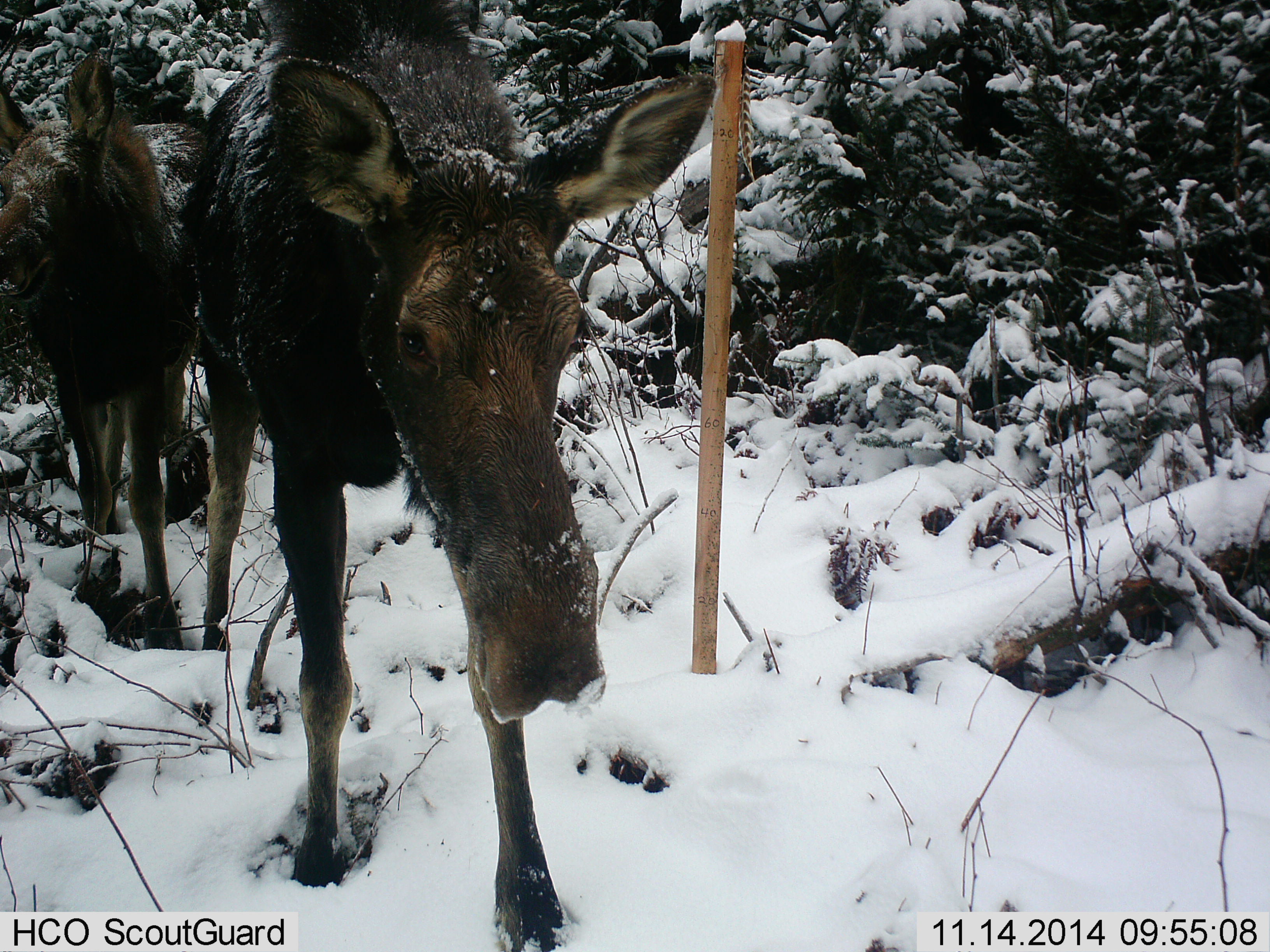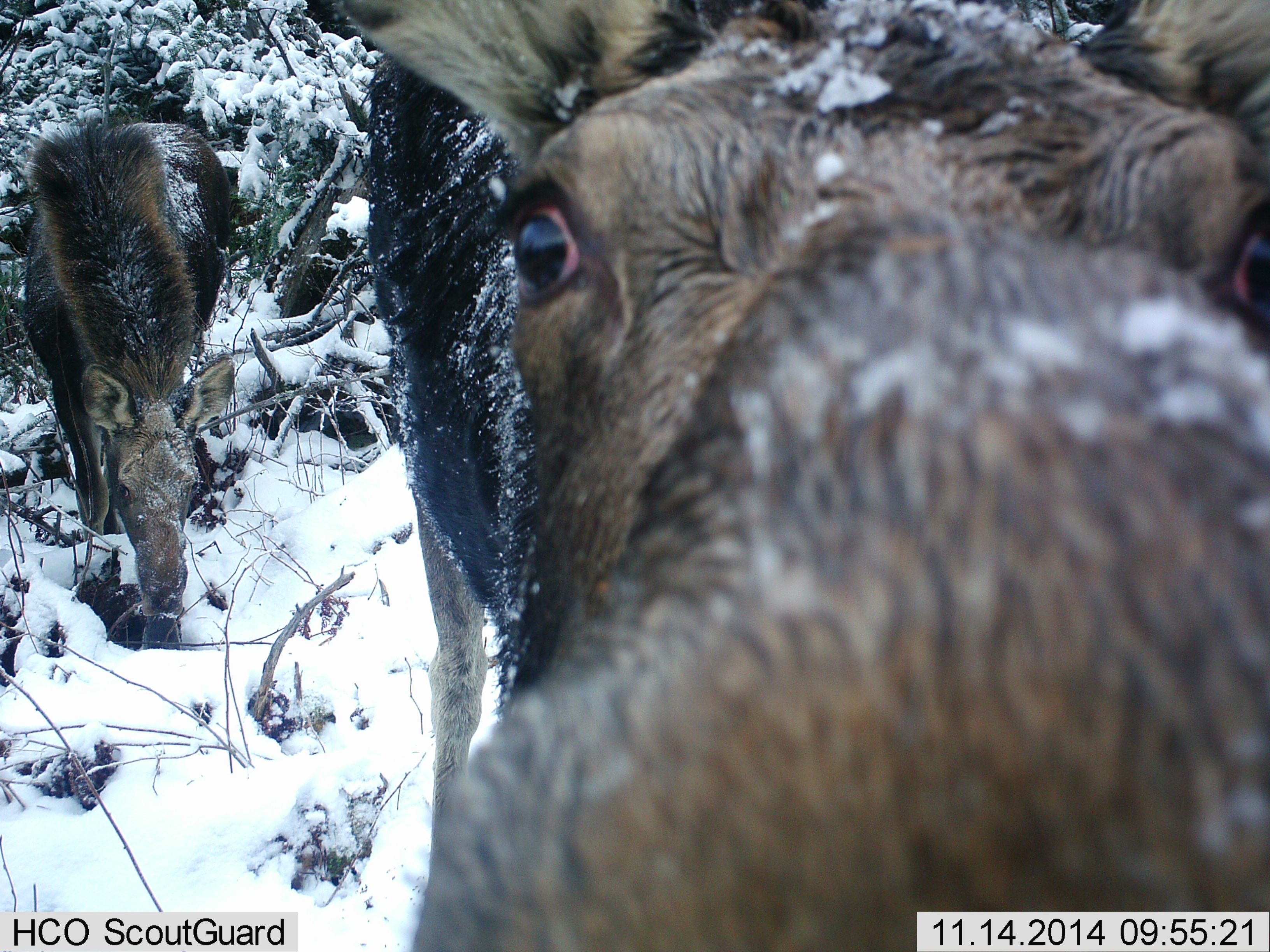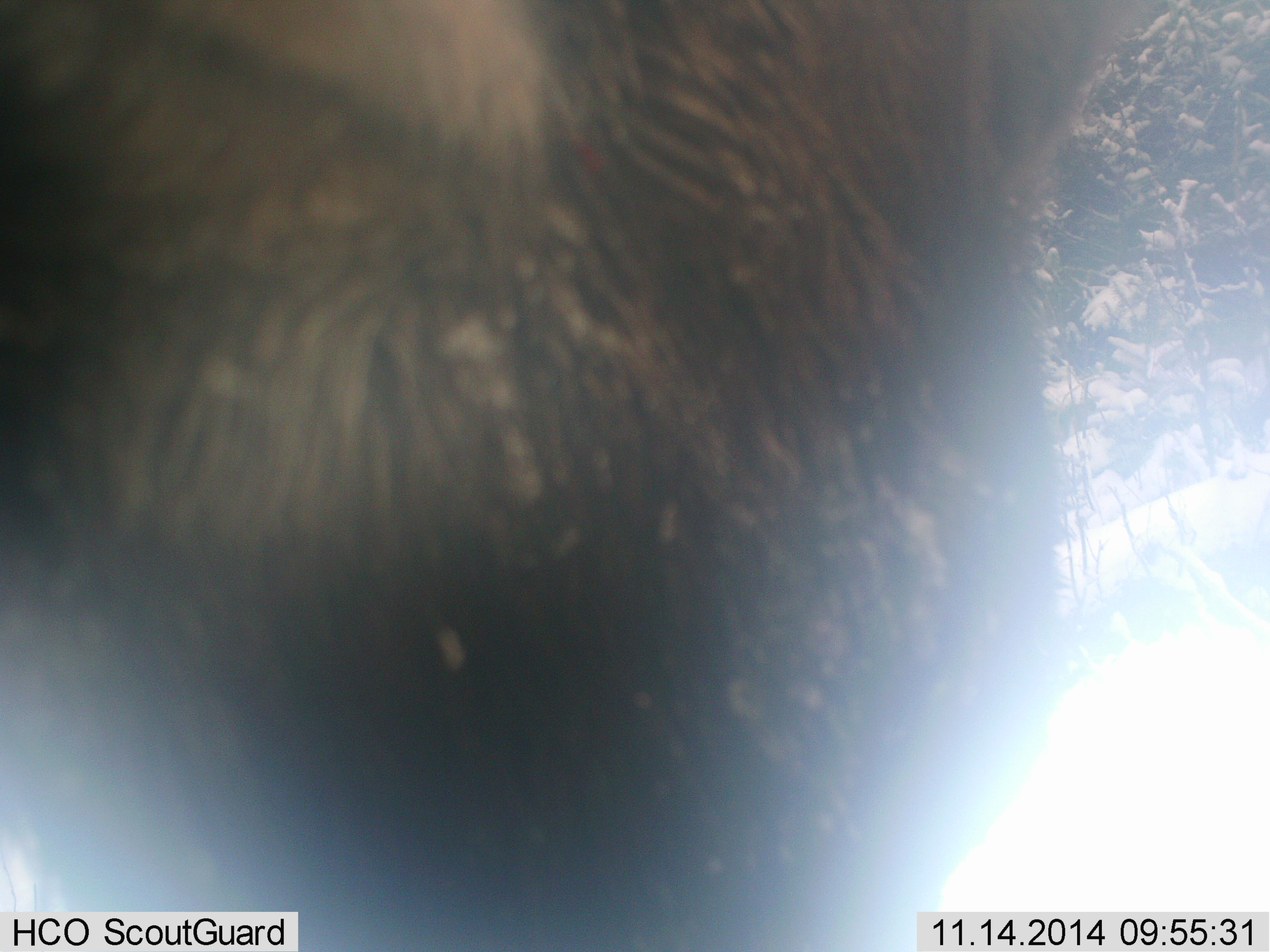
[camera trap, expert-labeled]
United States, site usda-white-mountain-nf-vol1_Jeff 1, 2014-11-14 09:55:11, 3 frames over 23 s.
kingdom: Animalia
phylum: Chordata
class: Mammalia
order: Artiodactyla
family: Cervidae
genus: Alces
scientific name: Alces alces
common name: moose